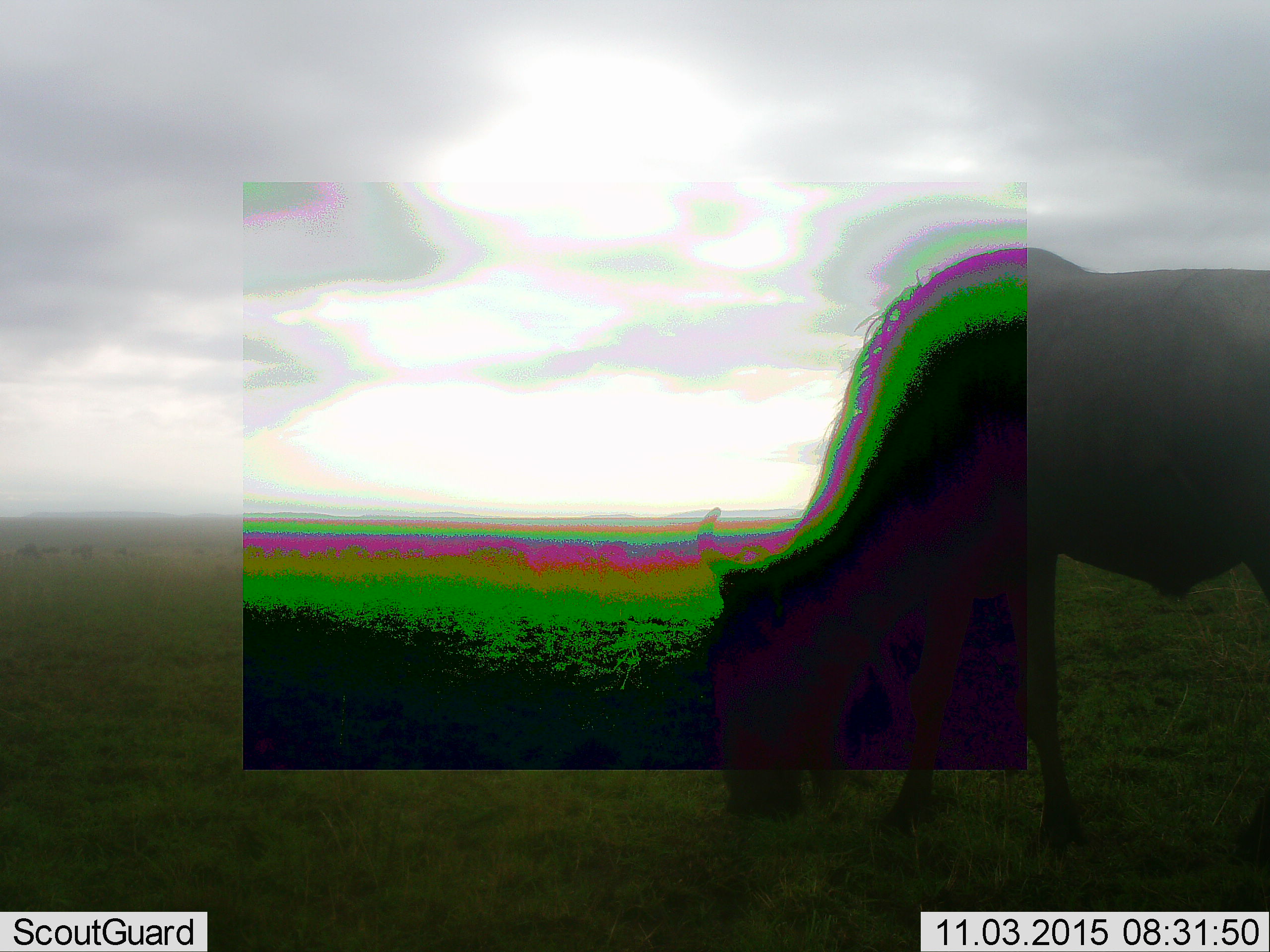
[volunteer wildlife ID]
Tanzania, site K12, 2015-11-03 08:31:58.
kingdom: Animalia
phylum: Chordata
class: Mammalia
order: Artiodactyla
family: Bovidae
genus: Connochaetes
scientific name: Connochaetes taurinus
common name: blue wildebeest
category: wildebeest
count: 1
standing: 11%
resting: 0%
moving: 22%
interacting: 0%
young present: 0%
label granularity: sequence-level